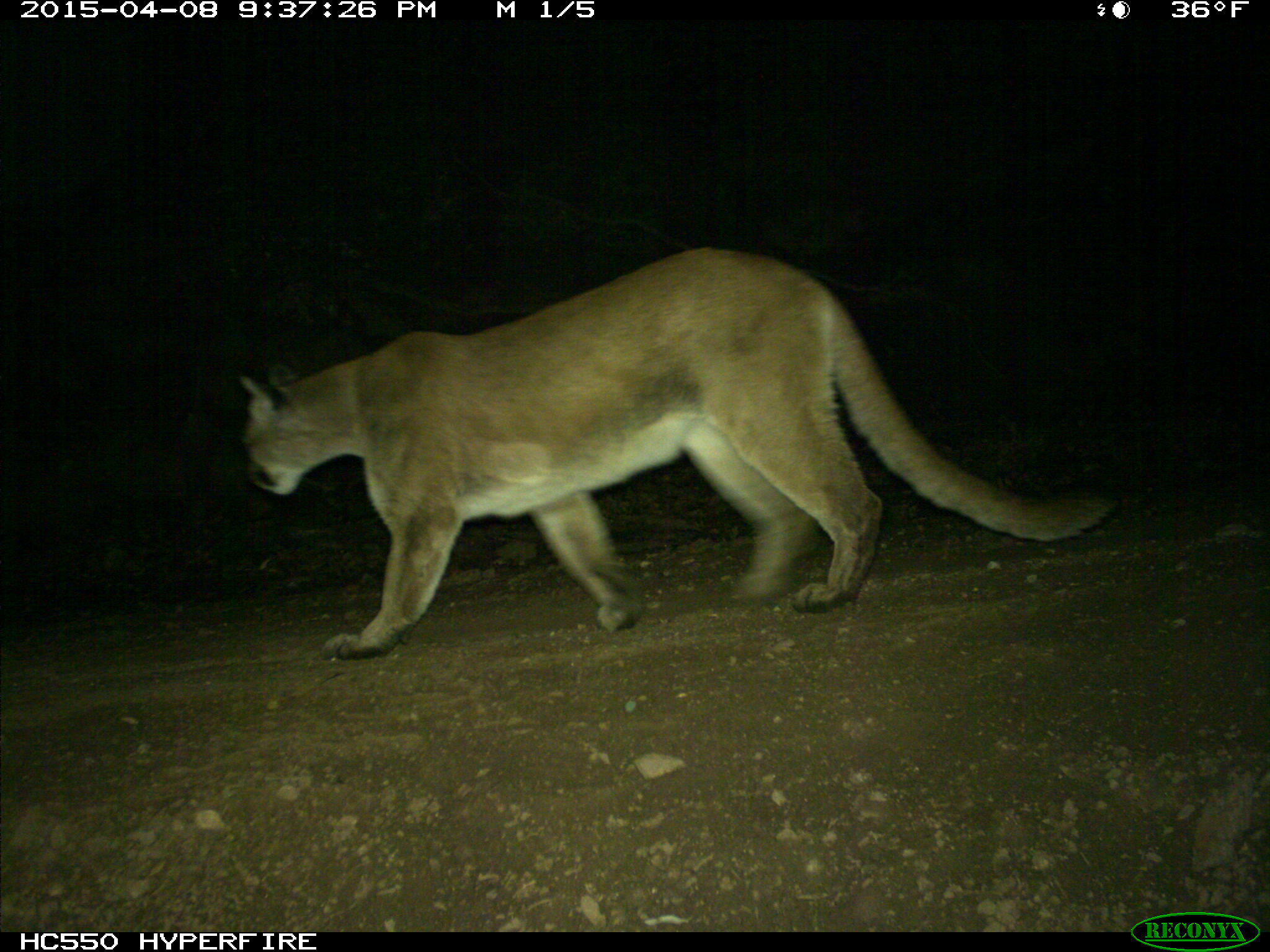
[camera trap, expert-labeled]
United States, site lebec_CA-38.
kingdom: Animalia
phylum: Chordata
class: Mammalia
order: Carnivora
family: Felidae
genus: Puma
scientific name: Puma concolor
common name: mountain lion